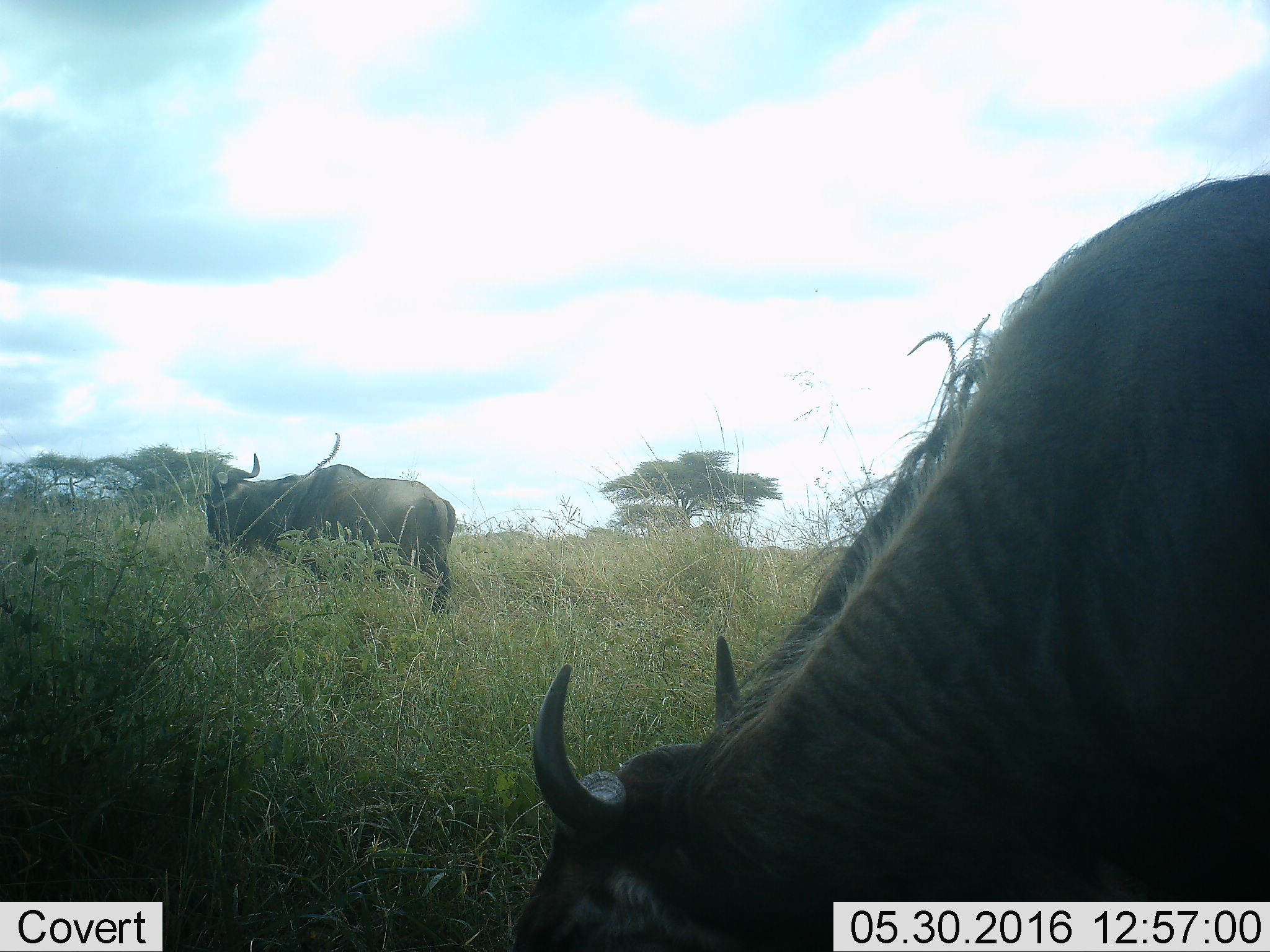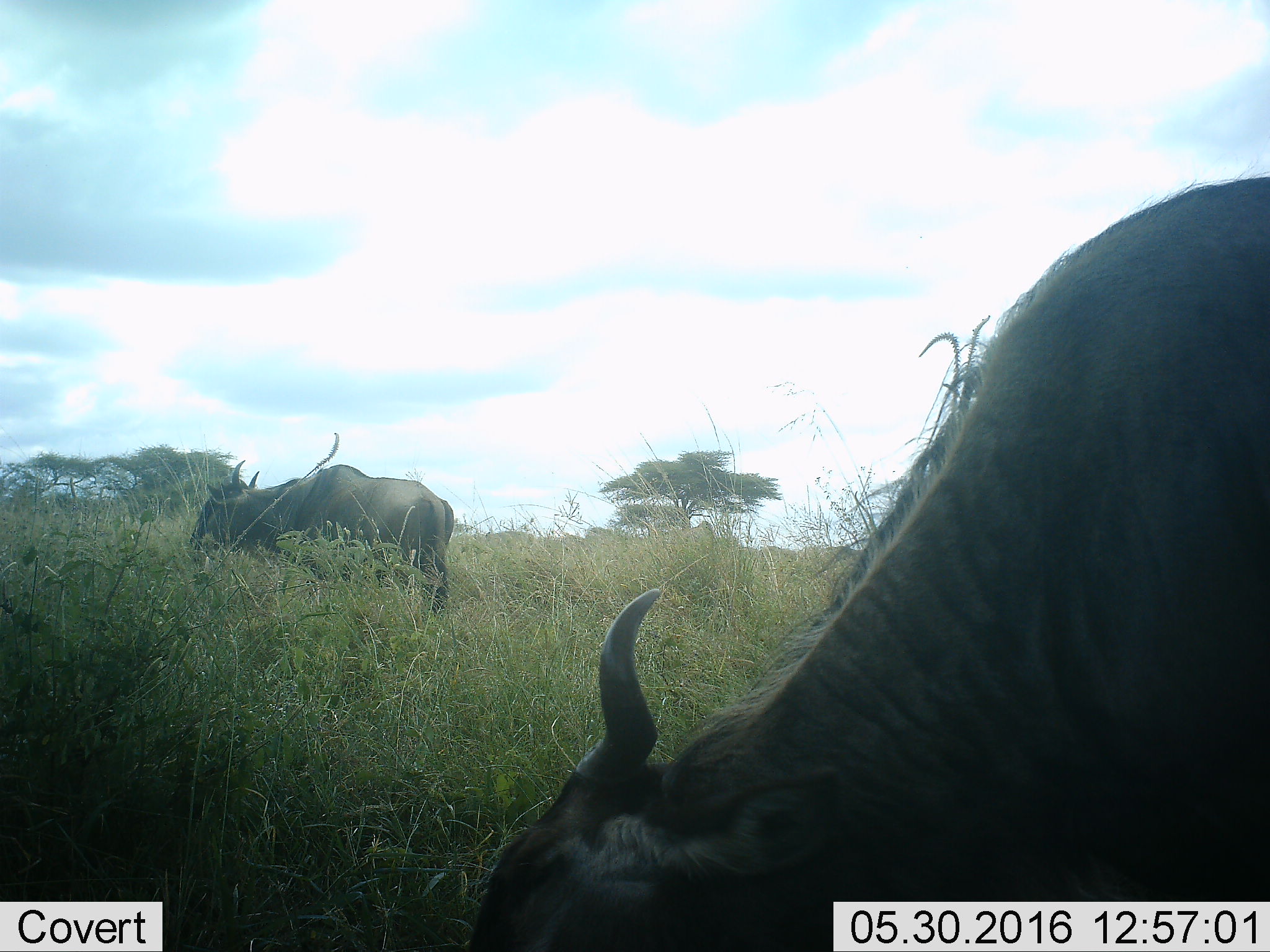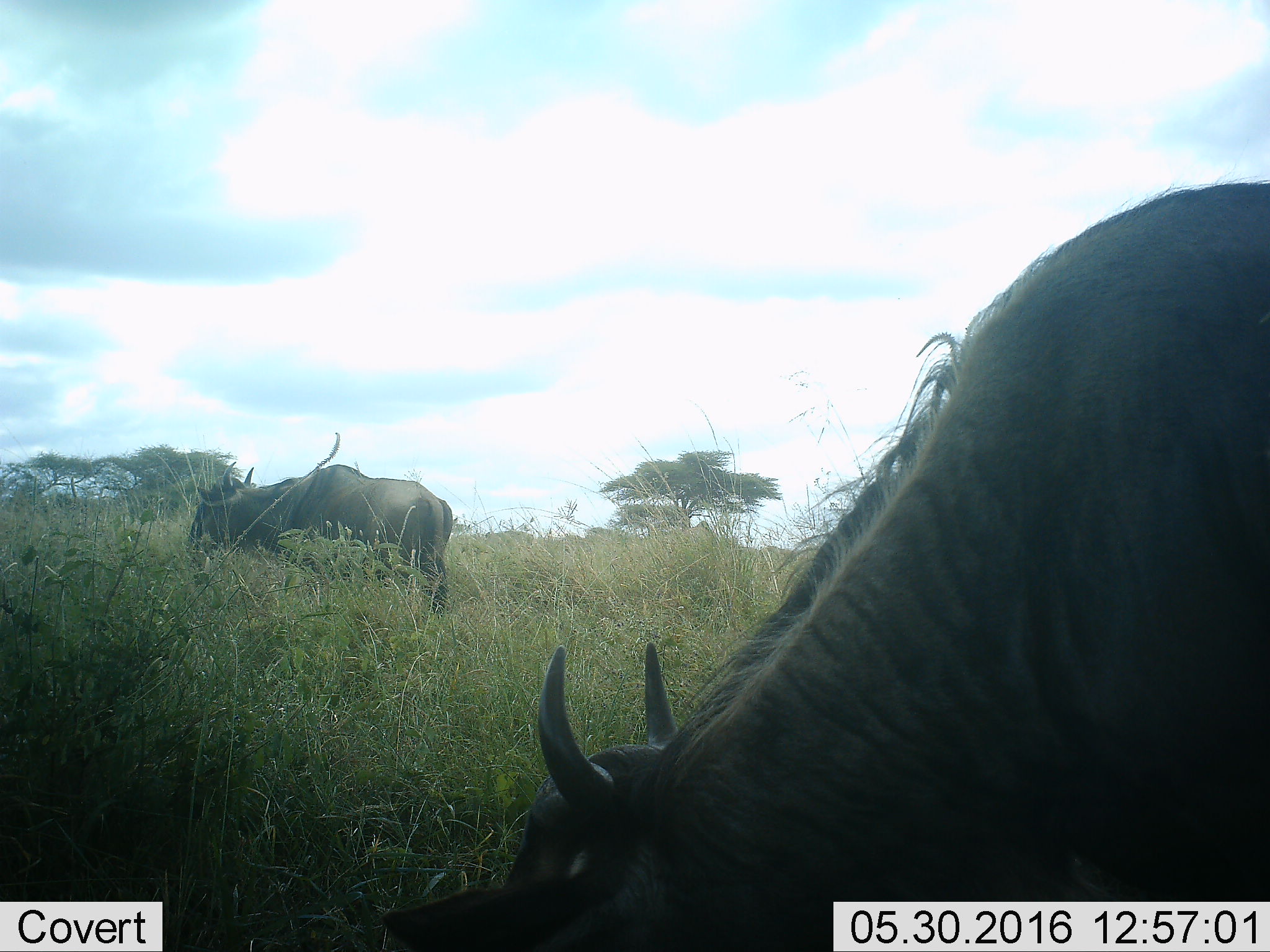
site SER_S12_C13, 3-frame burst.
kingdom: Animalia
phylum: Chordata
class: Mammalia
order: Artiodactyla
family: Bovidae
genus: Connochaetes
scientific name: Connochaetes taurinus taurinus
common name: blue wildebeest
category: wildebeestblue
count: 2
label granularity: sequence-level